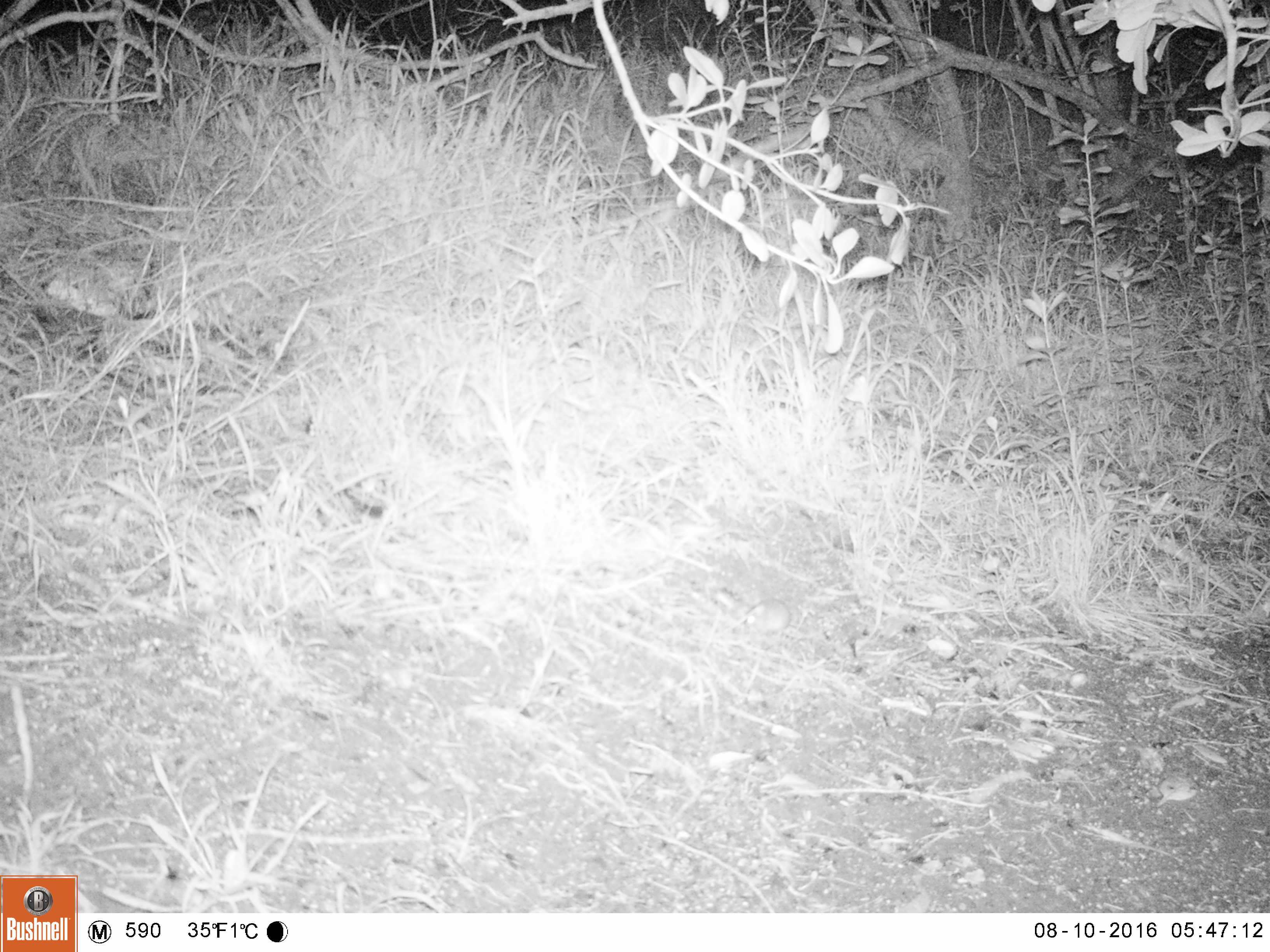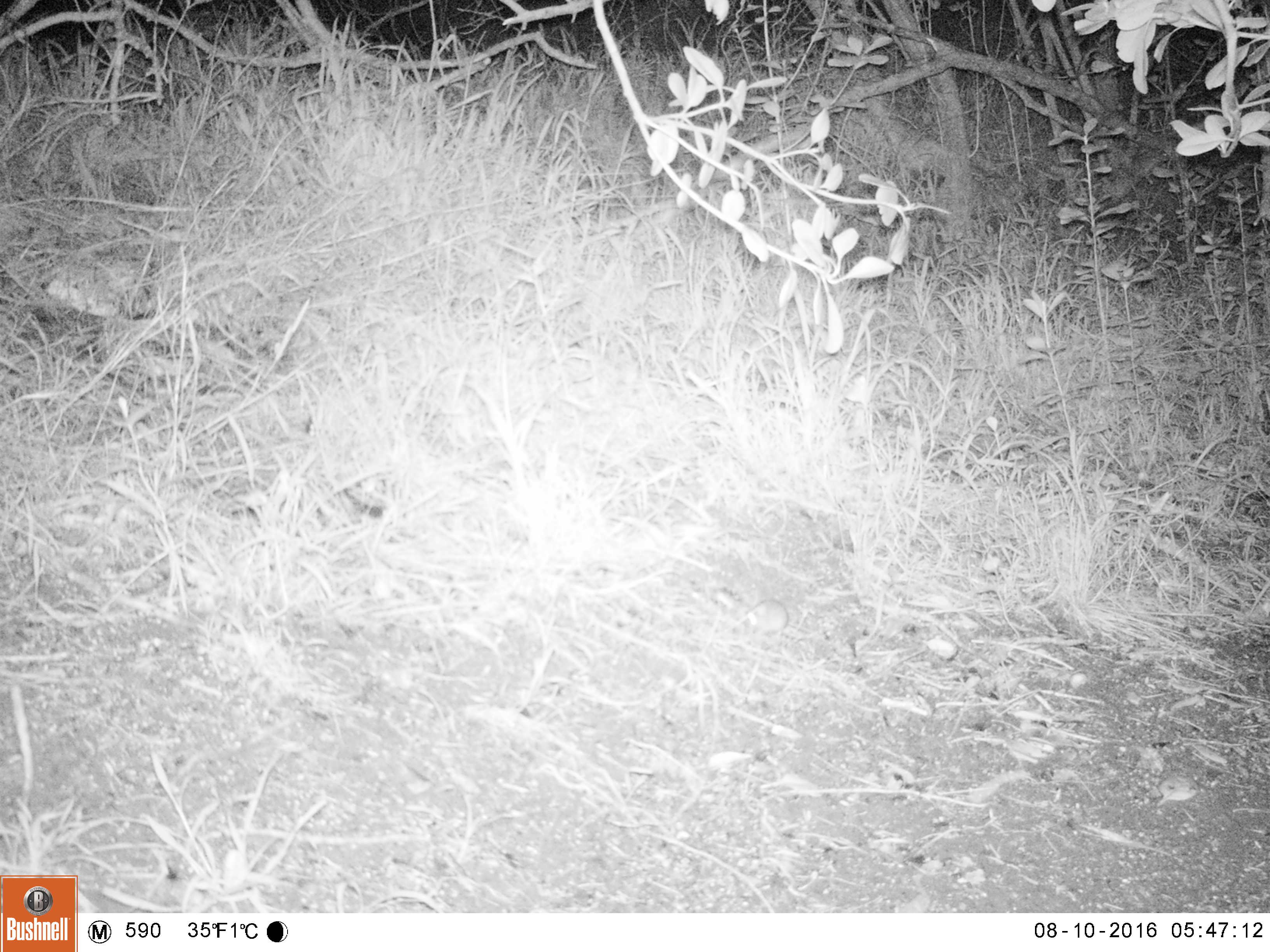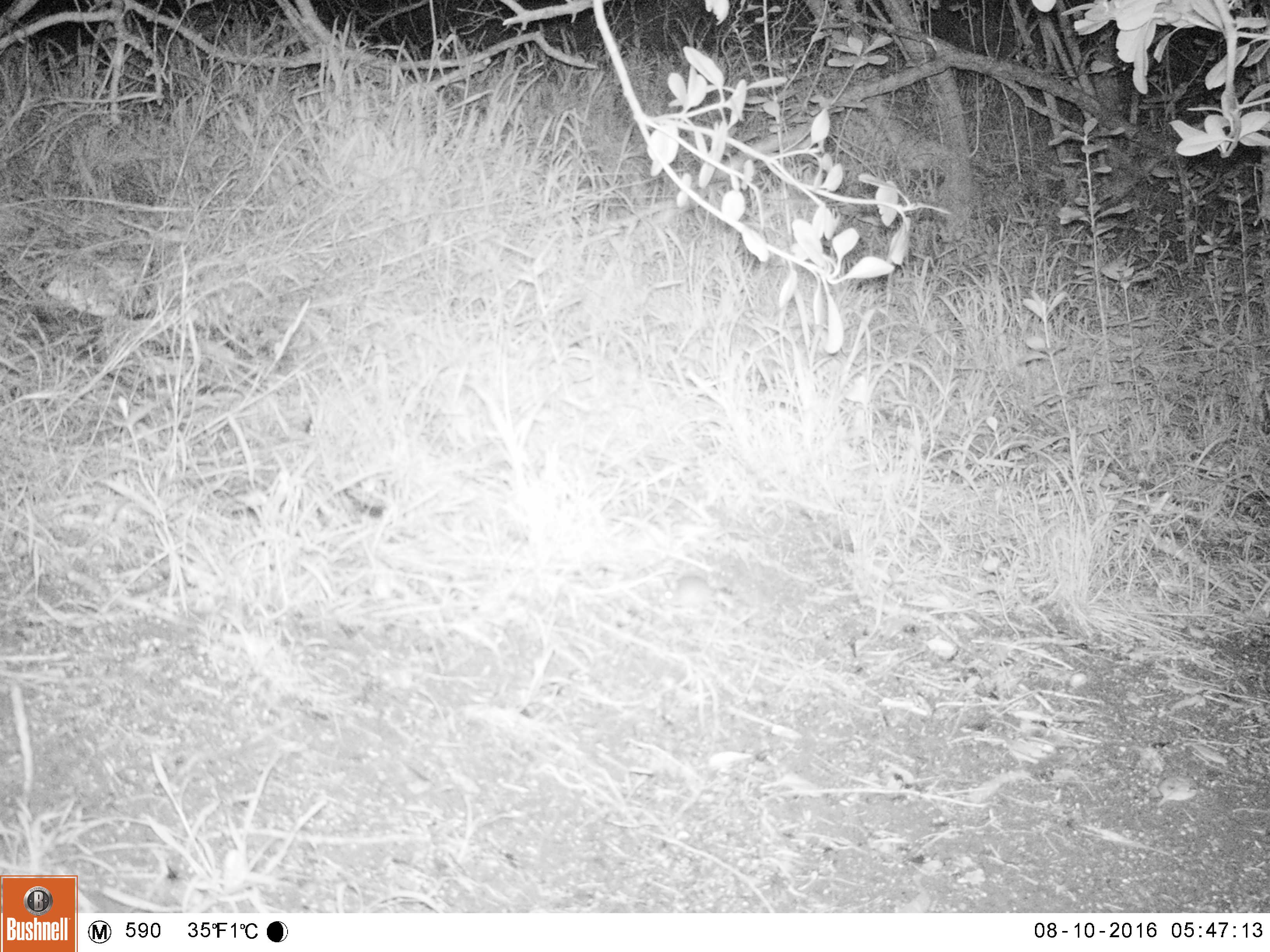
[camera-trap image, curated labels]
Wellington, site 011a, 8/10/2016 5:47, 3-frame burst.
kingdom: Animalia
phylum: Chordata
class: Mammalia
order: Rodentia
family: Muridae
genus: Mus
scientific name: Mus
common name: mouse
Mouse (Mus).